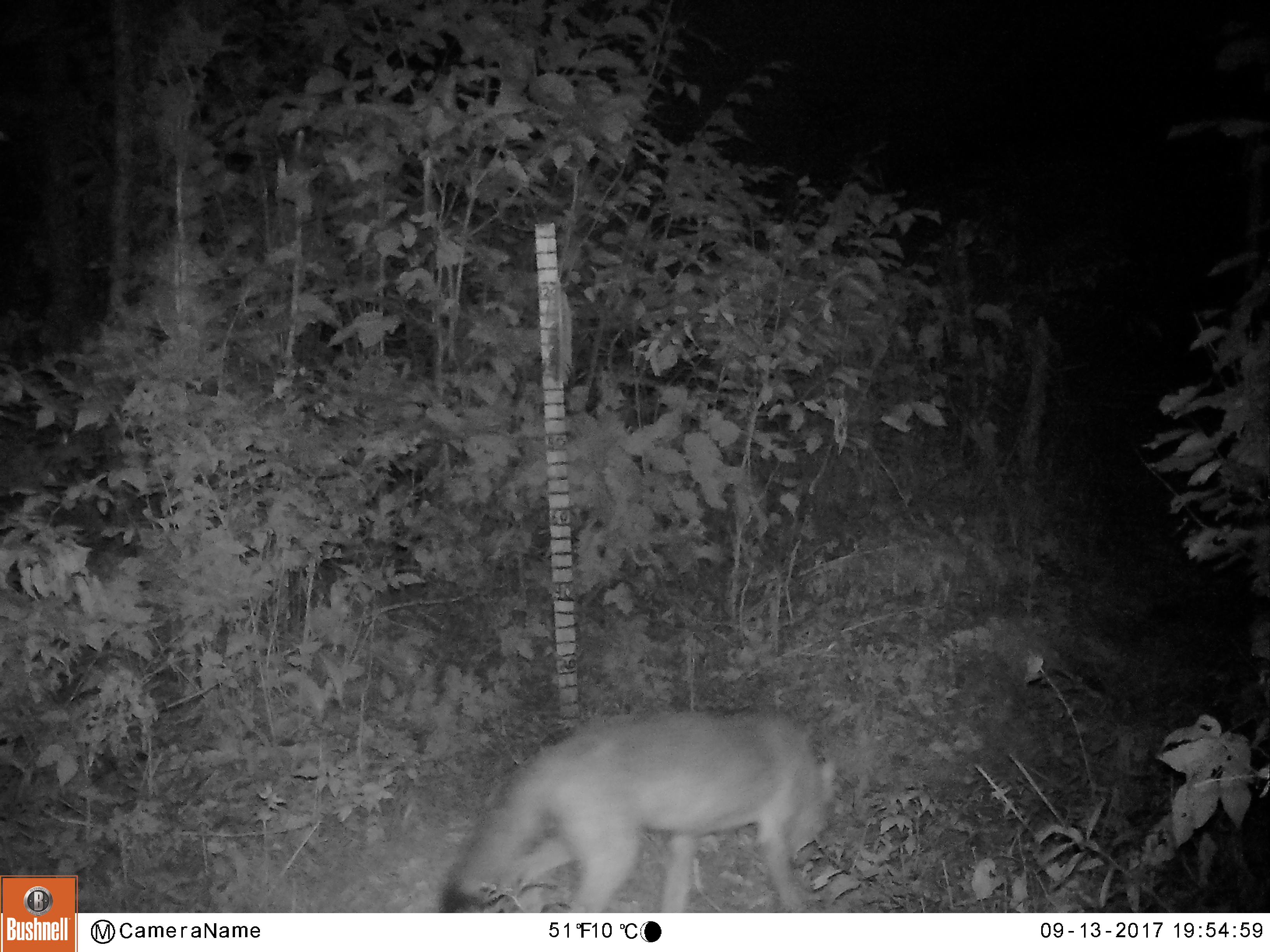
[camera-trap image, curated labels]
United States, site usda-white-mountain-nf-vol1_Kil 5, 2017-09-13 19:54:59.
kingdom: Animalia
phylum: Chordata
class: Mammalia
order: Carnivora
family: Canidae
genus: Canis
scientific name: Canis latrans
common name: coyote